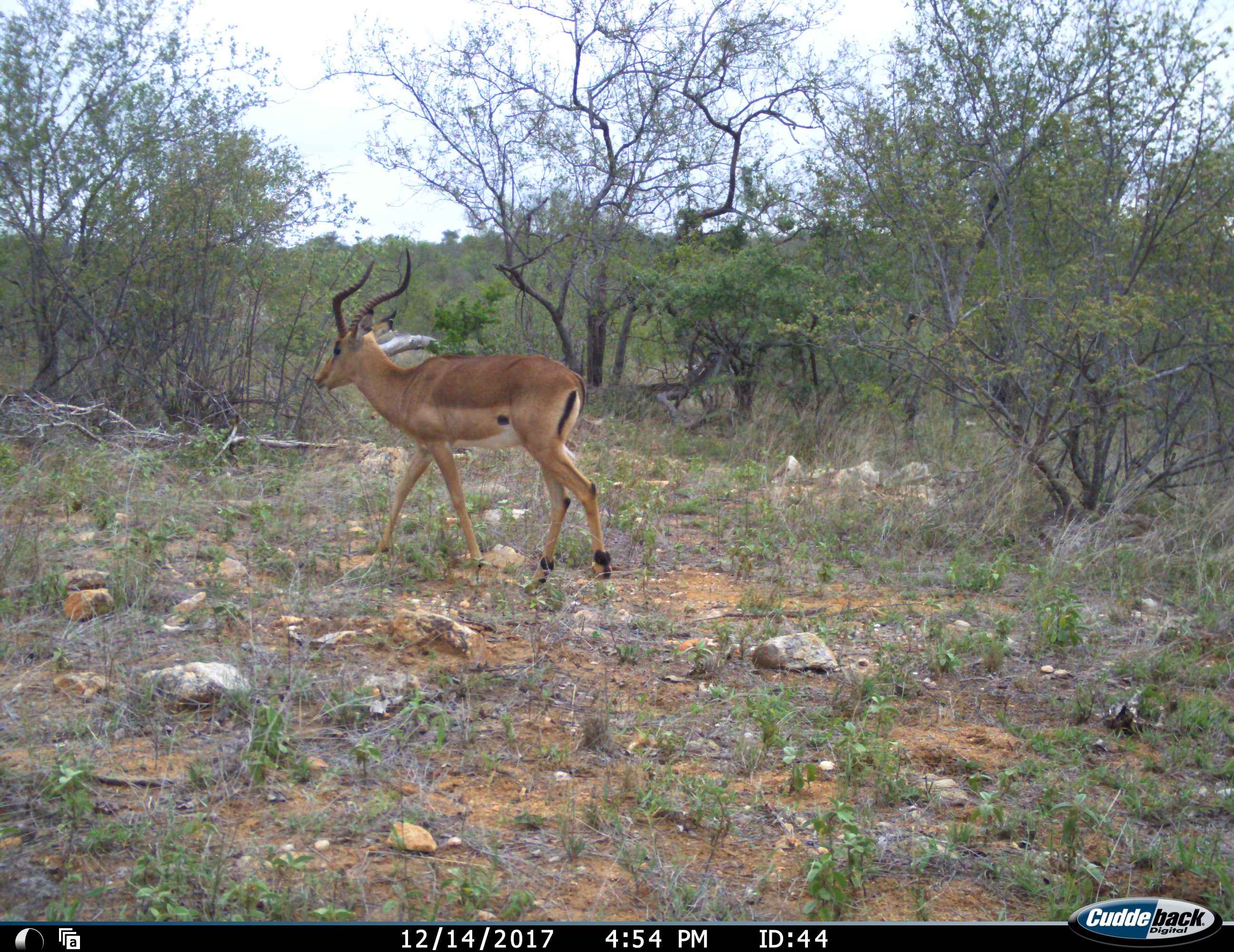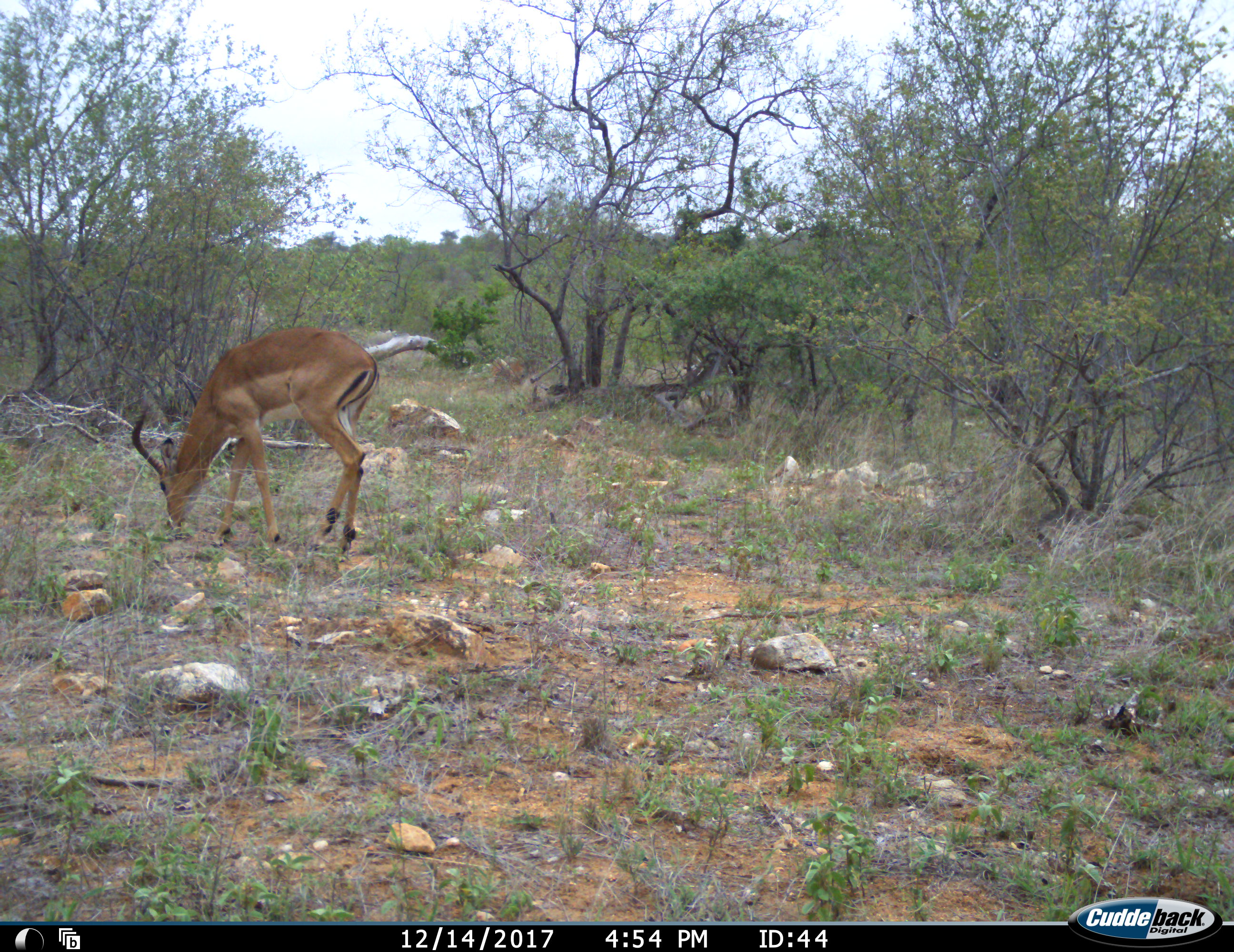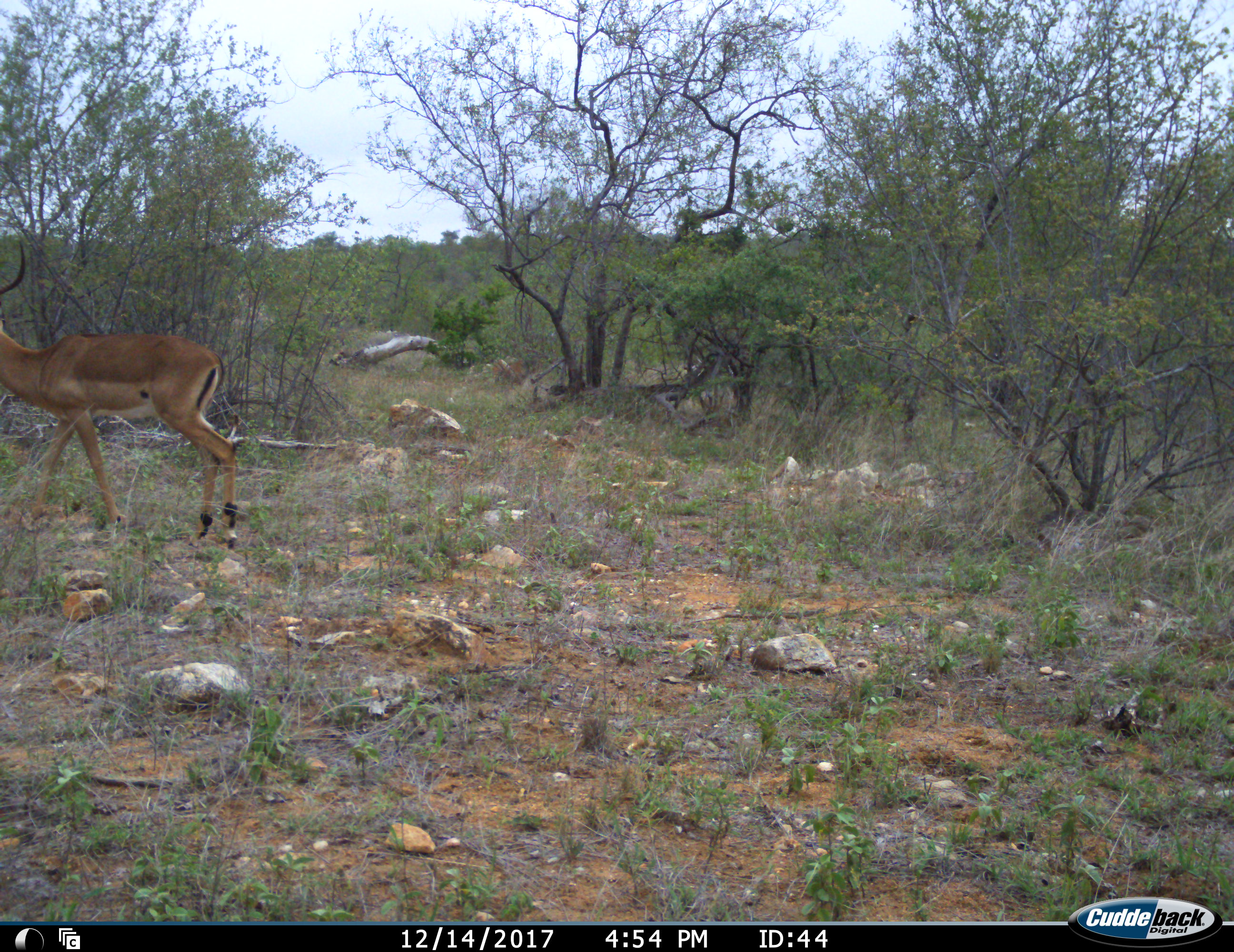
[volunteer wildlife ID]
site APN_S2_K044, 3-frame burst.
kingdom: Animalia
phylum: Chordata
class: Mammalia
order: Artiodactyla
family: Bovidae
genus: Aepyceros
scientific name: Aepyceros melampus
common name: impala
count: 1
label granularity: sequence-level